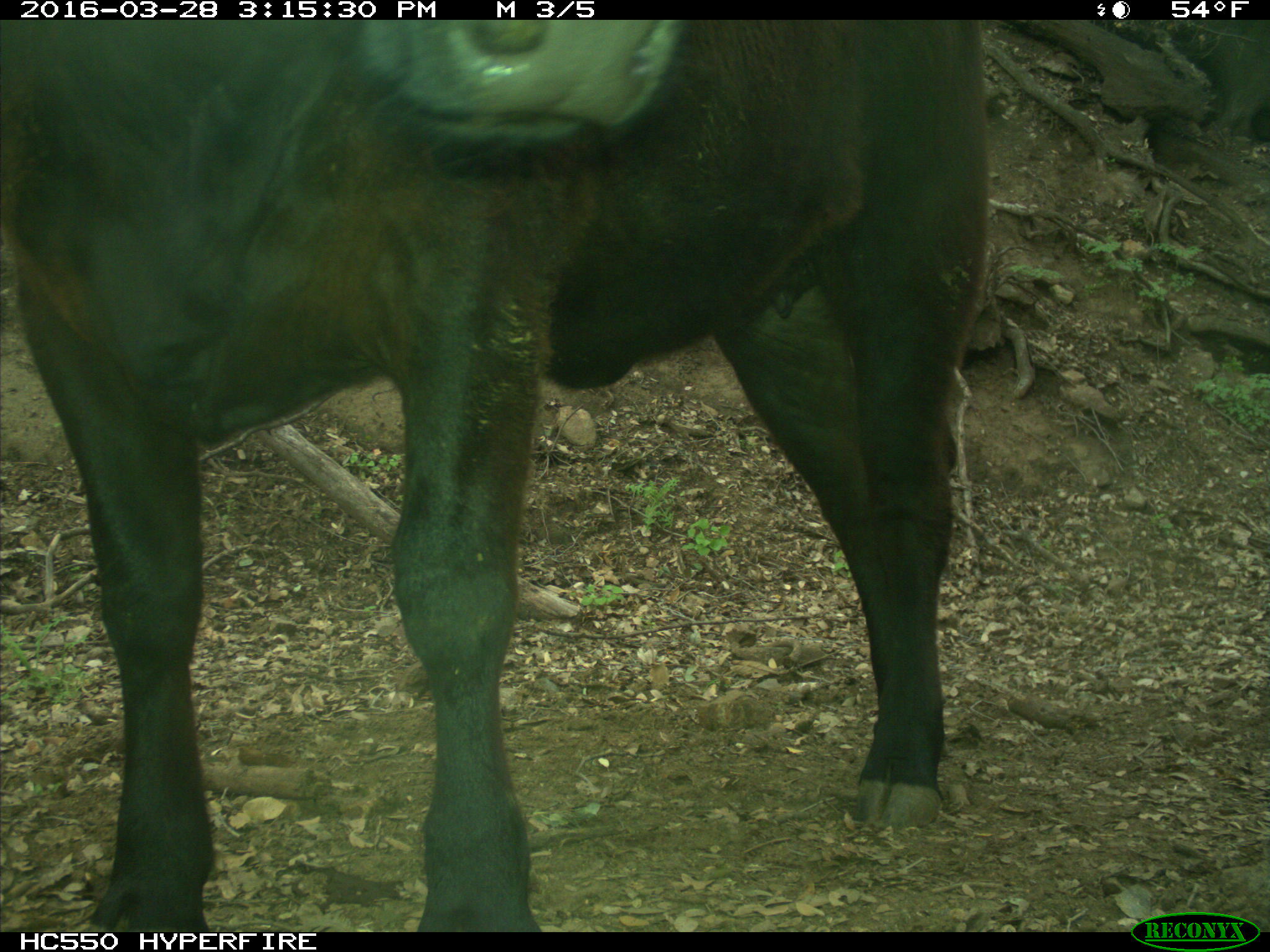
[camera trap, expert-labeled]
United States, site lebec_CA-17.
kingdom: Animalia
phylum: Chordata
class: Mammalia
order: Artiodactyla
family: Bovidae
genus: Bos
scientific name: Bos taurus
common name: domestic cow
Bos taurus (domestic cow).